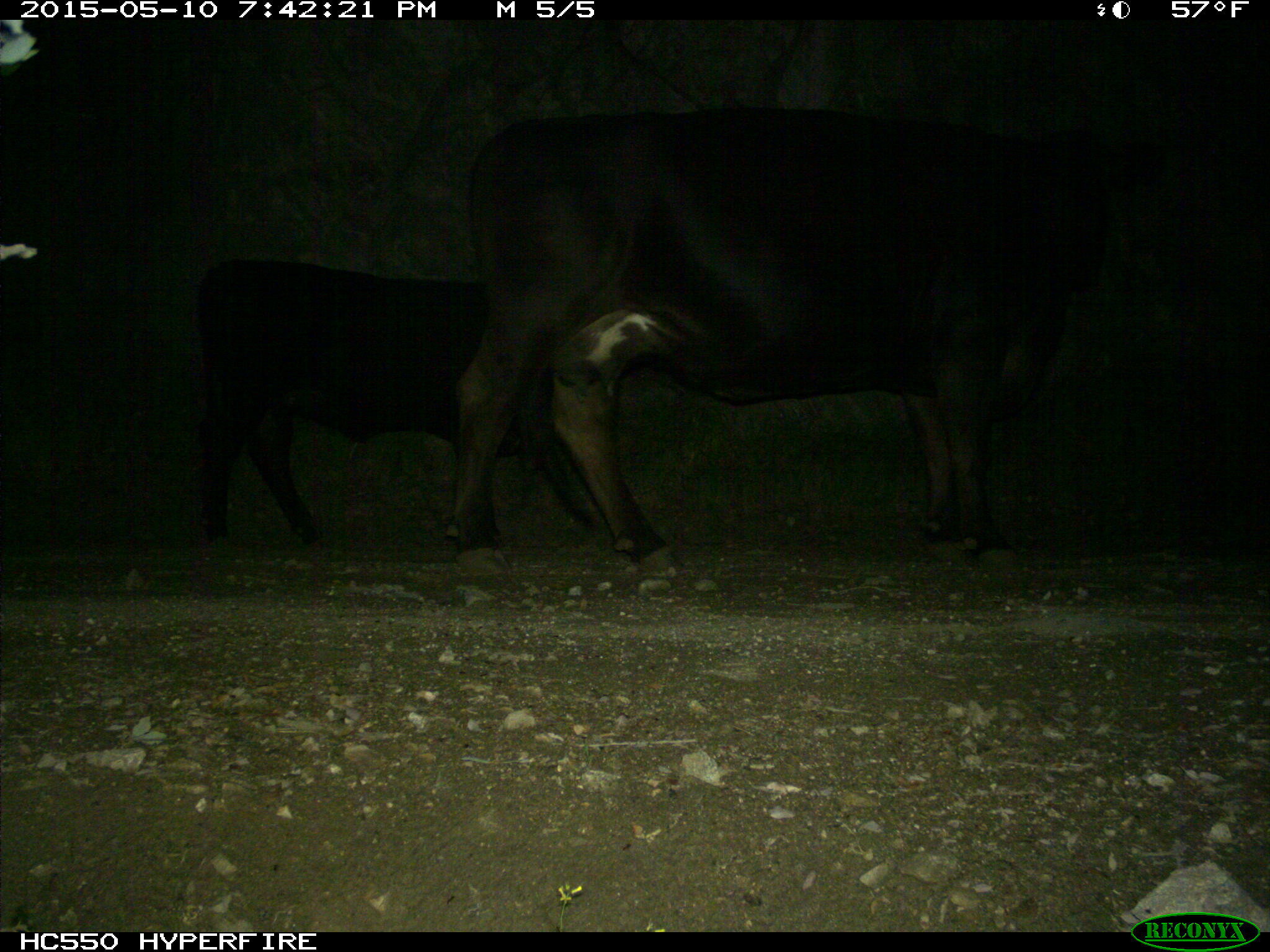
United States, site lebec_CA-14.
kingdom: Animalia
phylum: Chordata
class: Mammalia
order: Artiodactyla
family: Bovidae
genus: Bos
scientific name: Bos taurus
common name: domestic cow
Bos taurus (domestic cow).